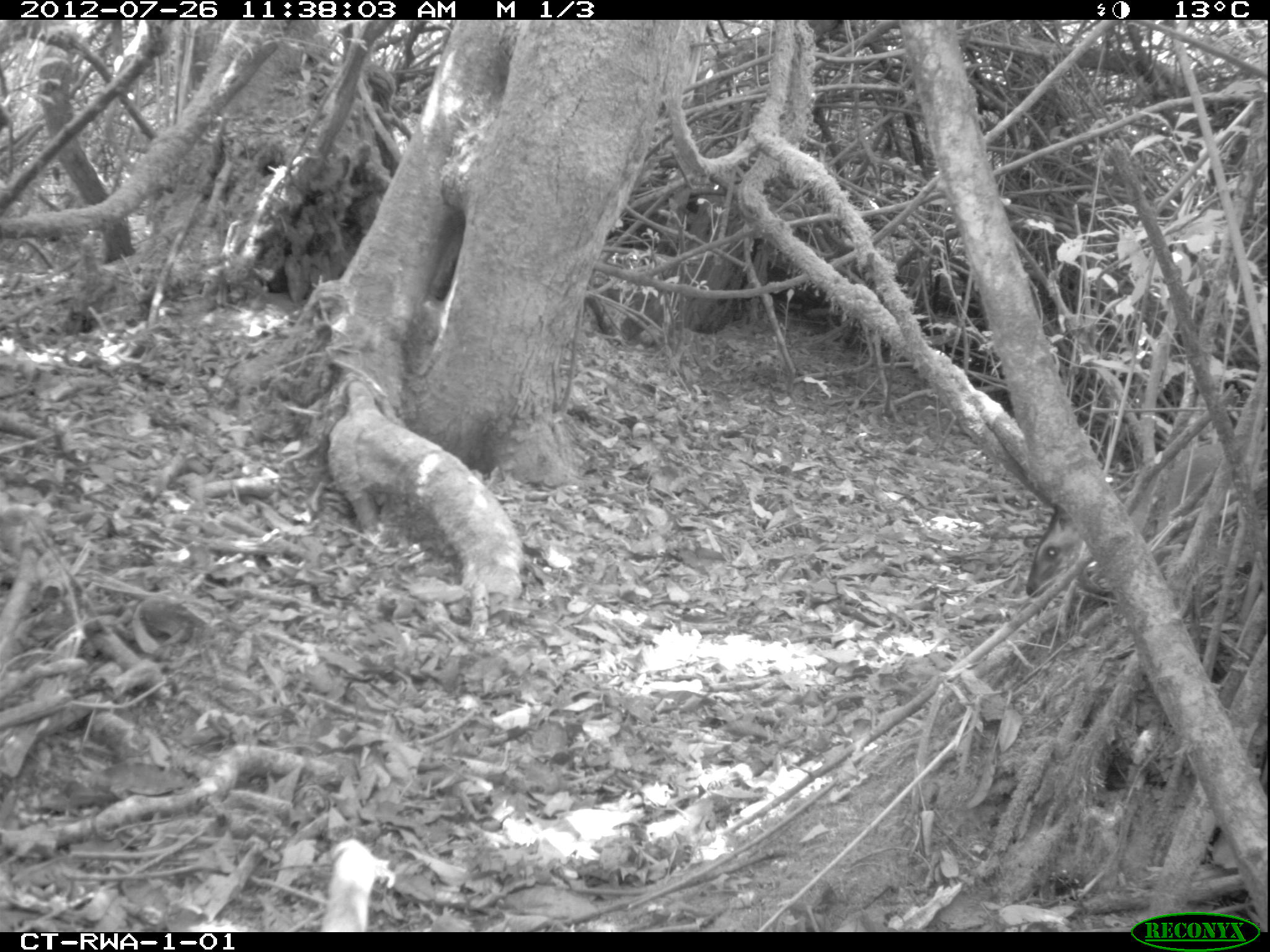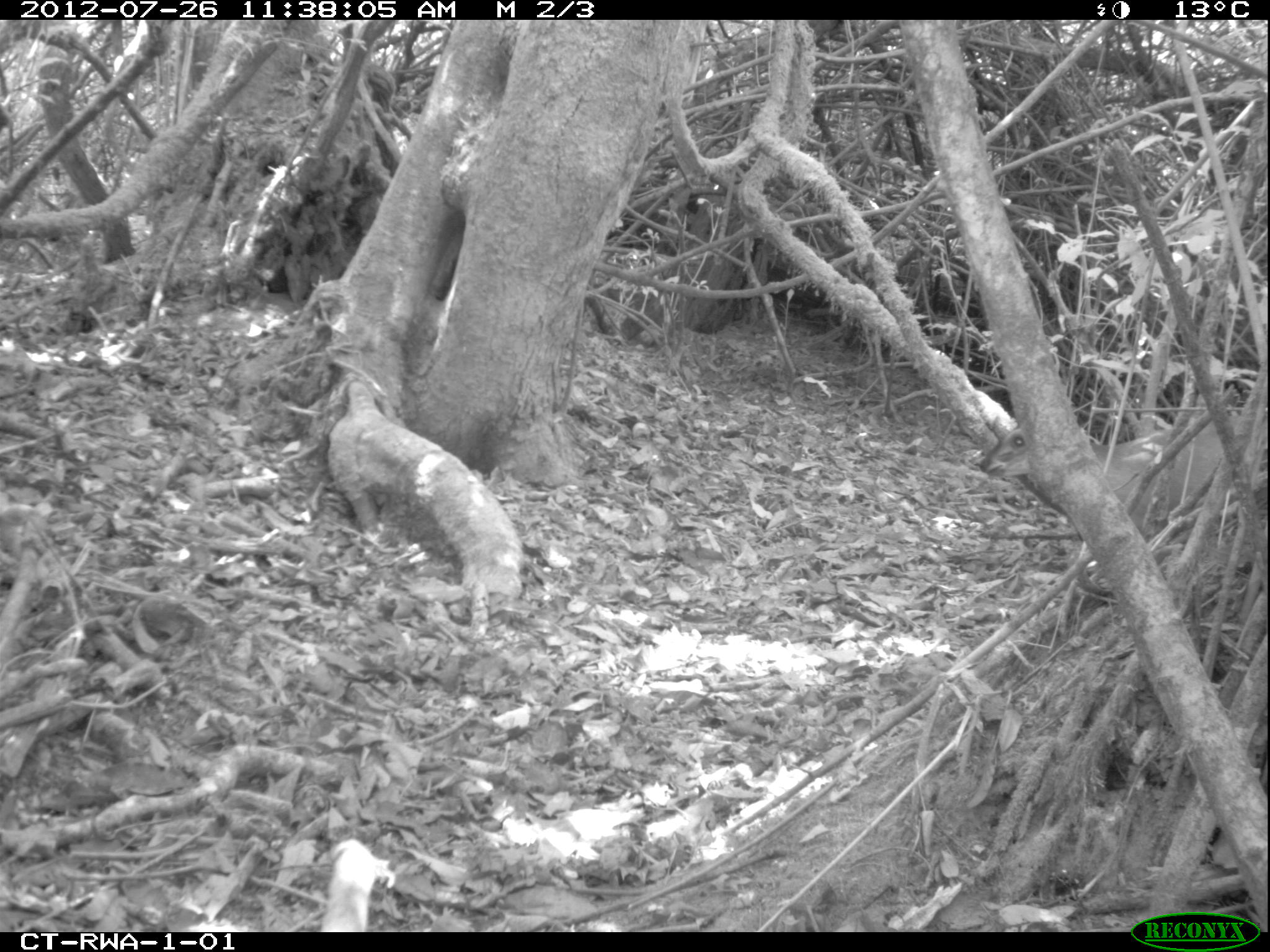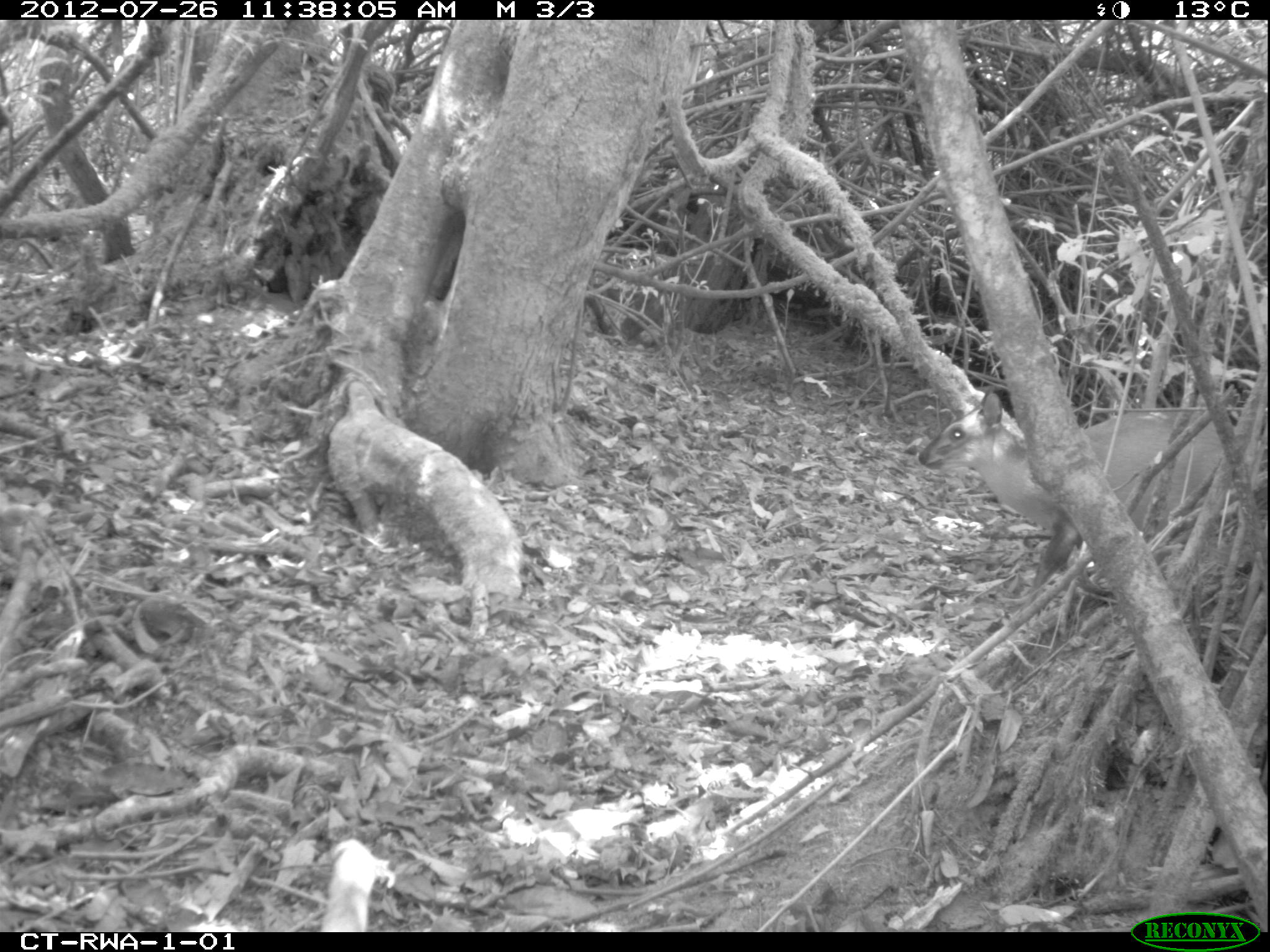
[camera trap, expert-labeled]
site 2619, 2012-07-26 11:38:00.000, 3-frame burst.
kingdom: Animalia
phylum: Chordata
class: Mammalia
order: Artiodactyla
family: Bovidae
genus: Cephalophus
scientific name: Cephalophus nigrifrons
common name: black-fronted duiker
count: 1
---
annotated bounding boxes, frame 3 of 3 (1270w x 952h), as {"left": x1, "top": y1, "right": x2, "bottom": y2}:
cephalophus nigrifrons: {"left": 917, "top": 390, "right": 1241, "bottom": 586}